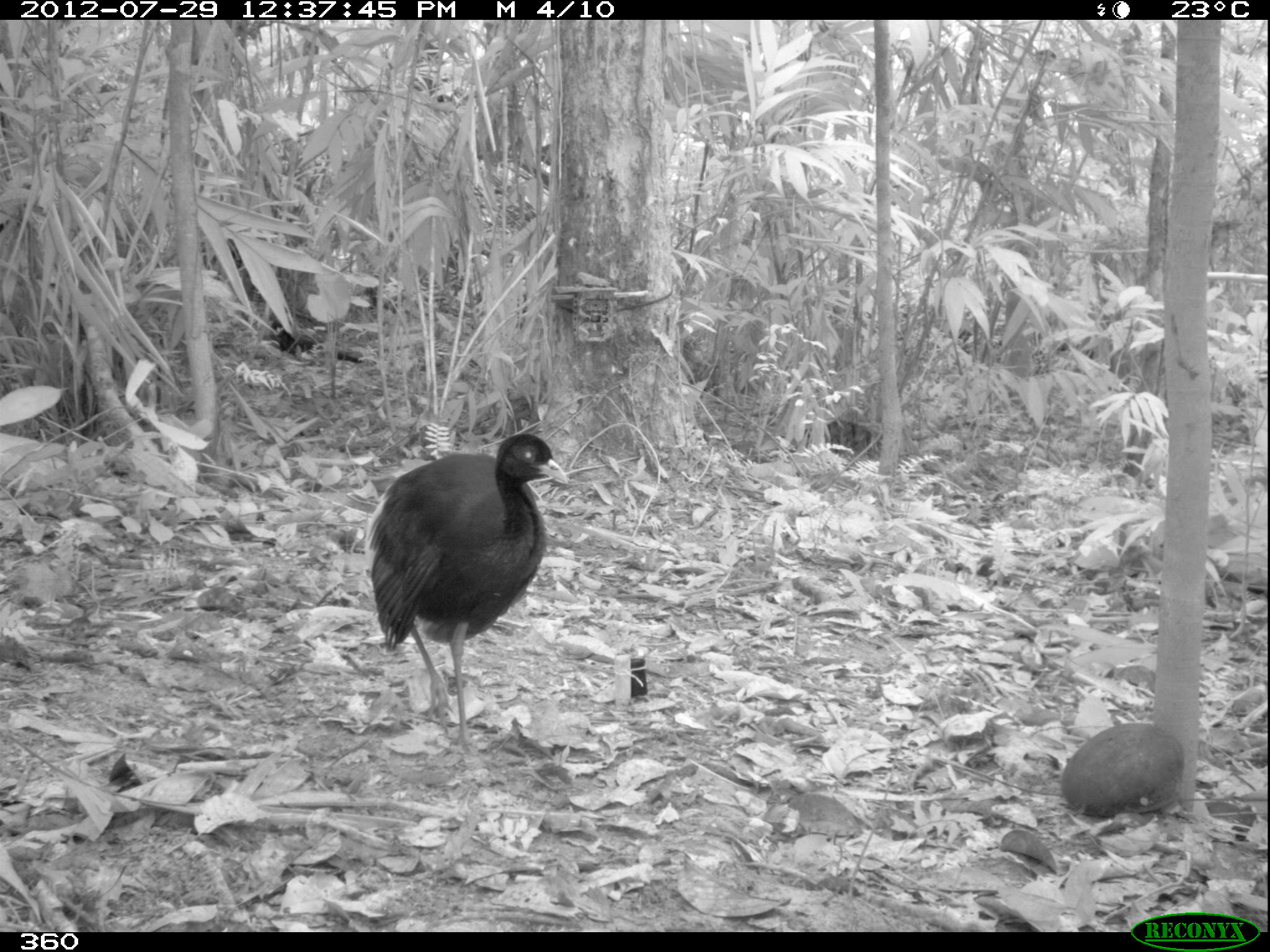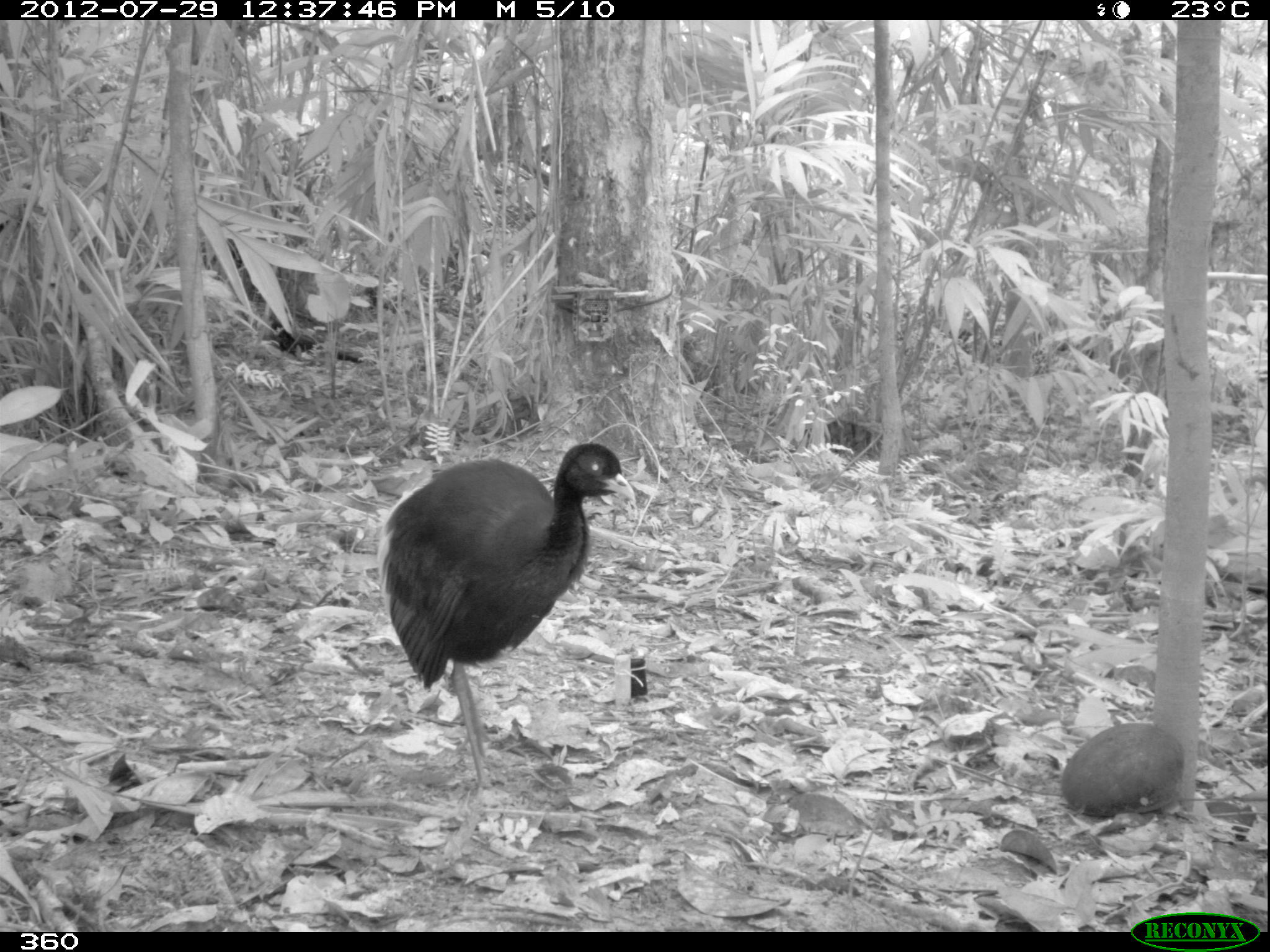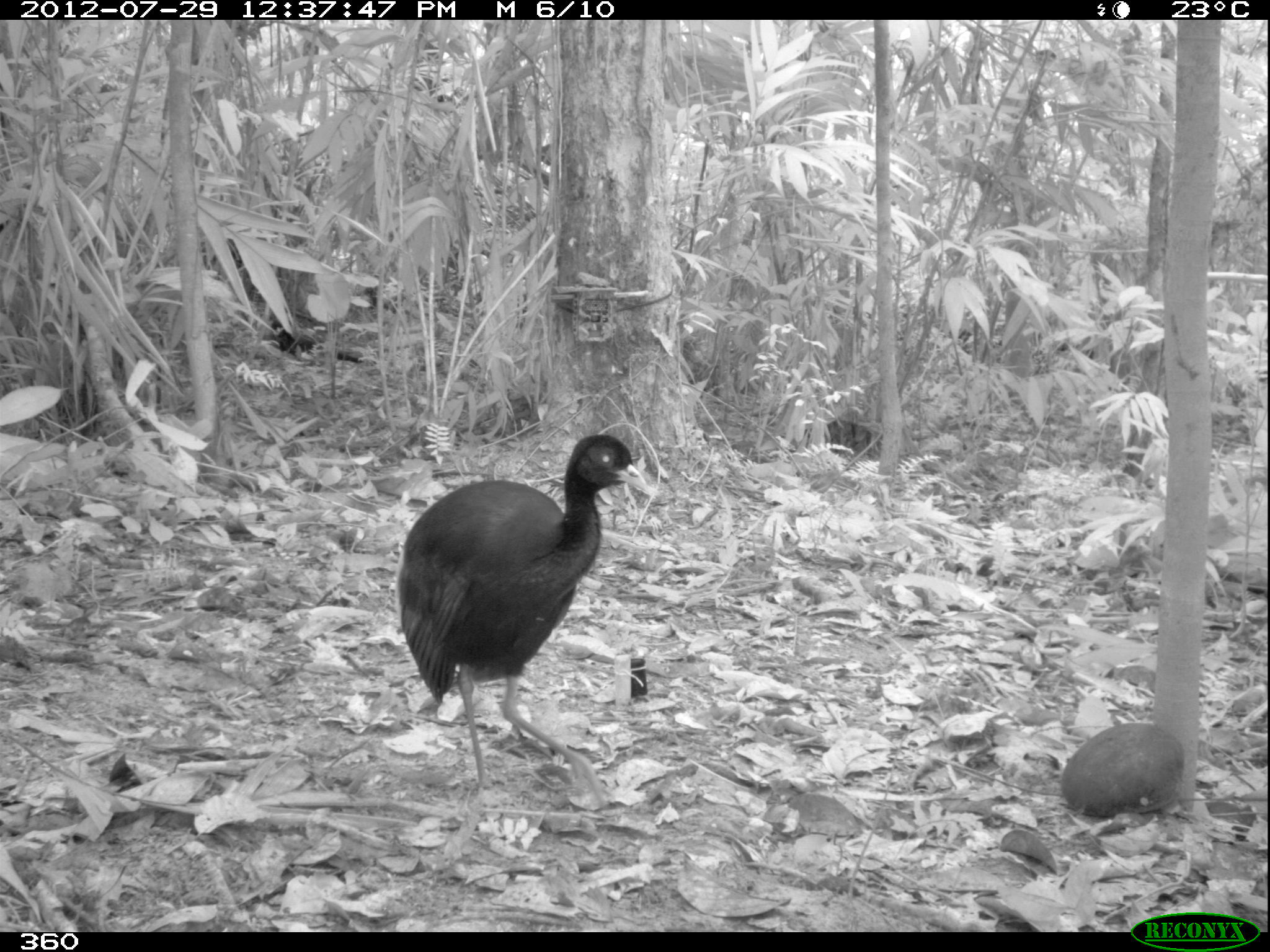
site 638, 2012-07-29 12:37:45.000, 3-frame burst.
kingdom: Animalia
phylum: Chordata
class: Aves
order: Gruiformes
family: Psophiidae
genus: Psophia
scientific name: Psophia leucoptera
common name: pale-winged trumpeter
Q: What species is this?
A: Psophia leucoptera (pale-winged trumpeter).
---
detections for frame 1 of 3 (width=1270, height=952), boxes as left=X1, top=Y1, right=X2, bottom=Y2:
psophia leucoptera: left=366, top=432, right=566, bottom=749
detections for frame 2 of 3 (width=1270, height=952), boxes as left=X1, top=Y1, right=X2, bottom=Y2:
psophia leucoptera: left=379, top=443, right=632, bottom=798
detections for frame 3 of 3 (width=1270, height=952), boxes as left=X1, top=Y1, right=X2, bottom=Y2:
psophia leucoptera: left=396, top=434, right=652, bottom=805